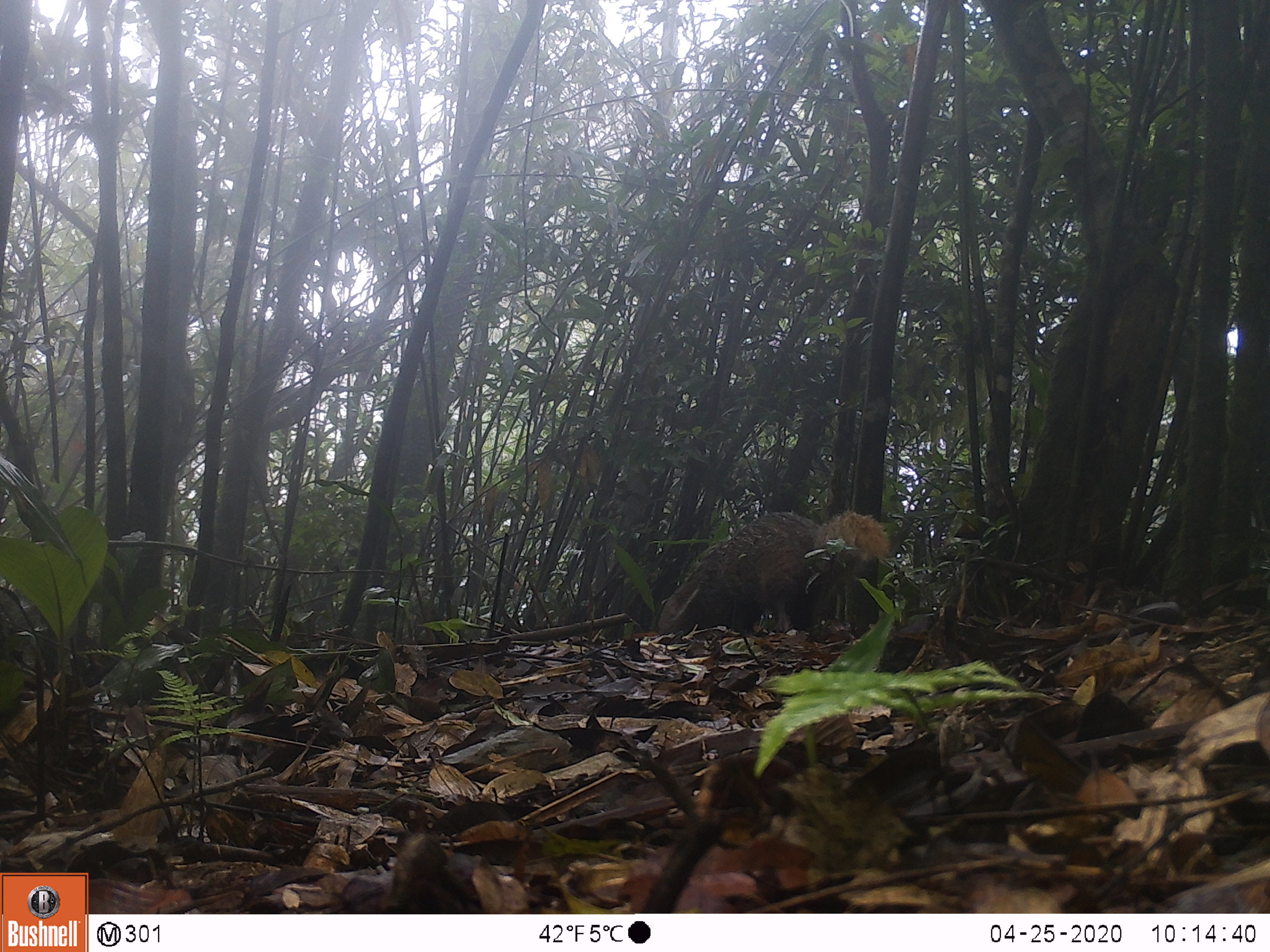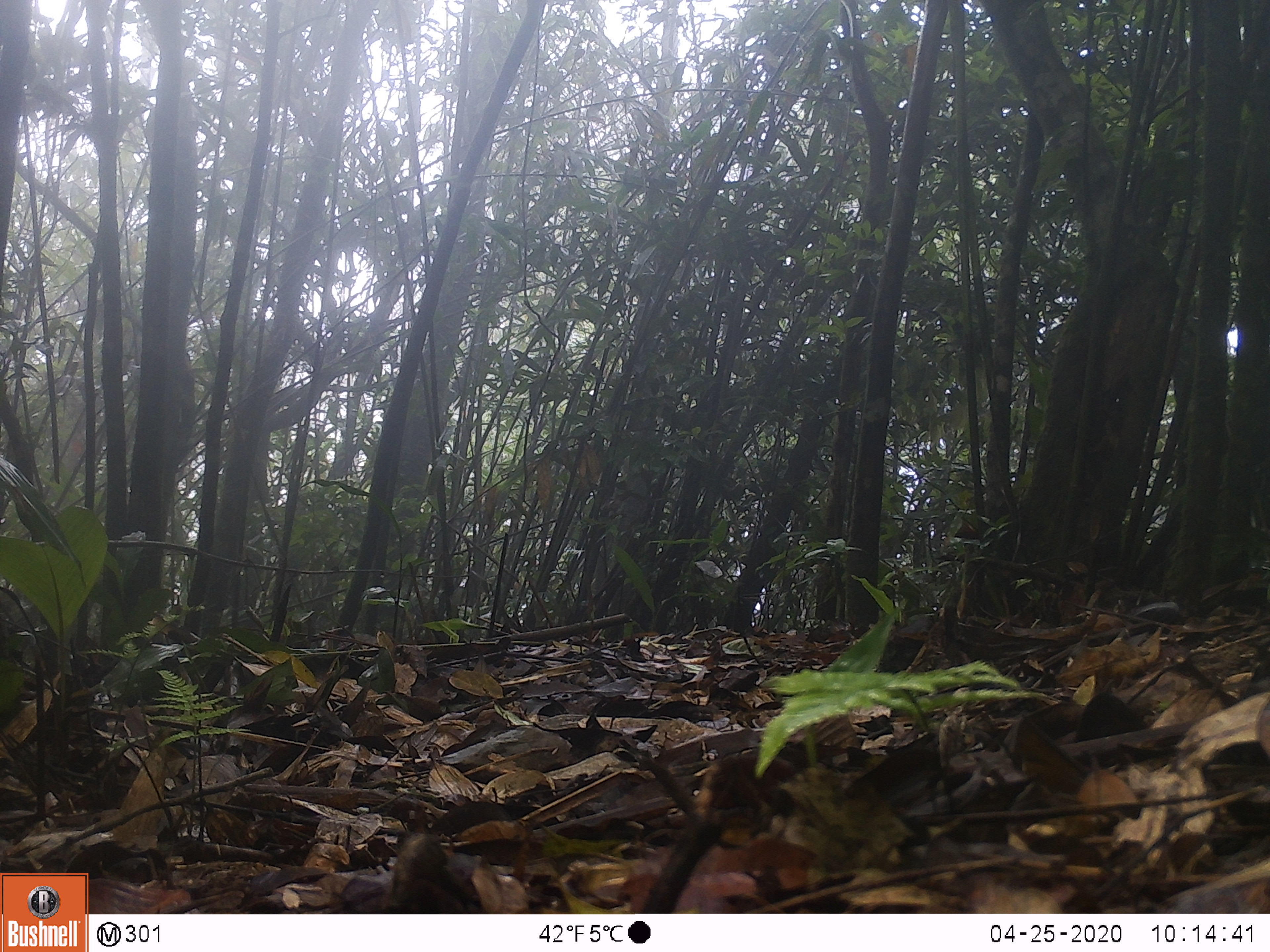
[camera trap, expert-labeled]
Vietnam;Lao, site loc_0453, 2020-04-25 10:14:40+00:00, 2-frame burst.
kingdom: Animalia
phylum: Chordata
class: Mammalia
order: Carnivora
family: Herpestidae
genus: Urva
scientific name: Urva urva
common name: crab-eating mongoose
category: crab eating mongoose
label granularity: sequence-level